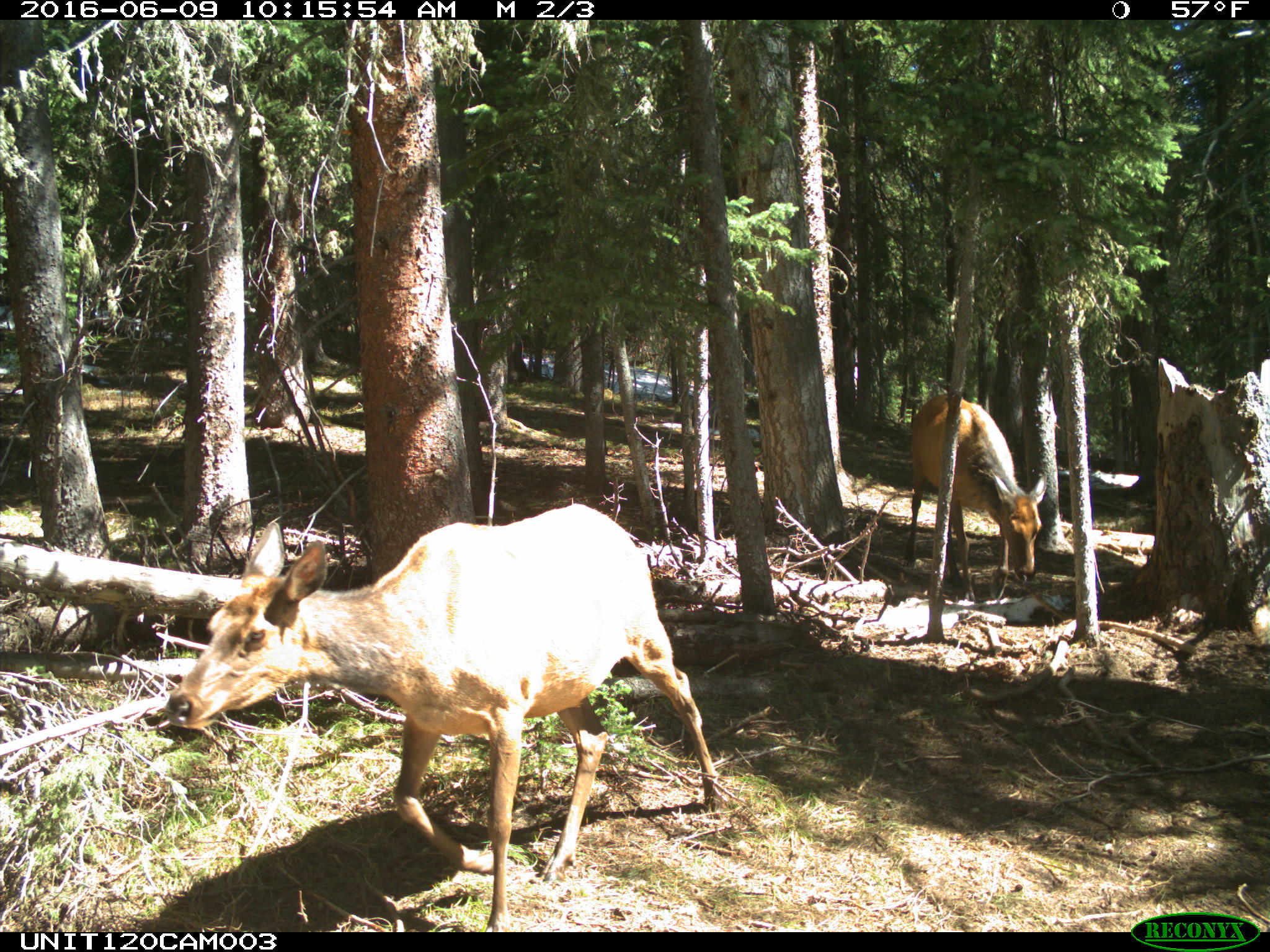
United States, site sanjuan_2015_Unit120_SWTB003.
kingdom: Animalia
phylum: Chordata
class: Mammalia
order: Artiodactyla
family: Cervidae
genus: Cervus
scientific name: Cervus elaphus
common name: red deer